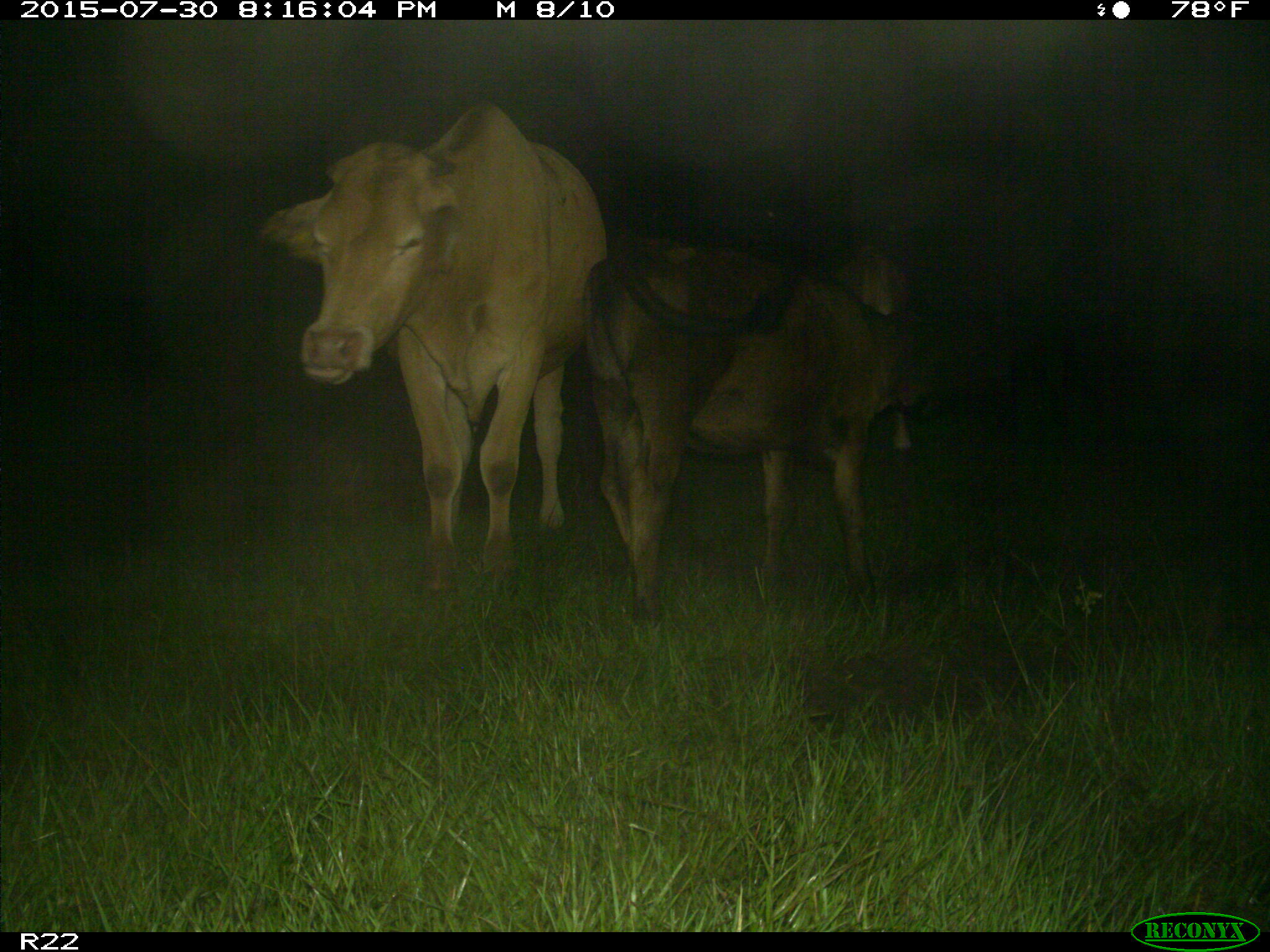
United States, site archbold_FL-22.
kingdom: Animalia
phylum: Chordata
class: Mammalia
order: Artiodactyla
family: Bovidae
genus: Bos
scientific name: Bos taurus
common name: domestic cow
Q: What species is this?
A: Bos taurus (domestic cow).